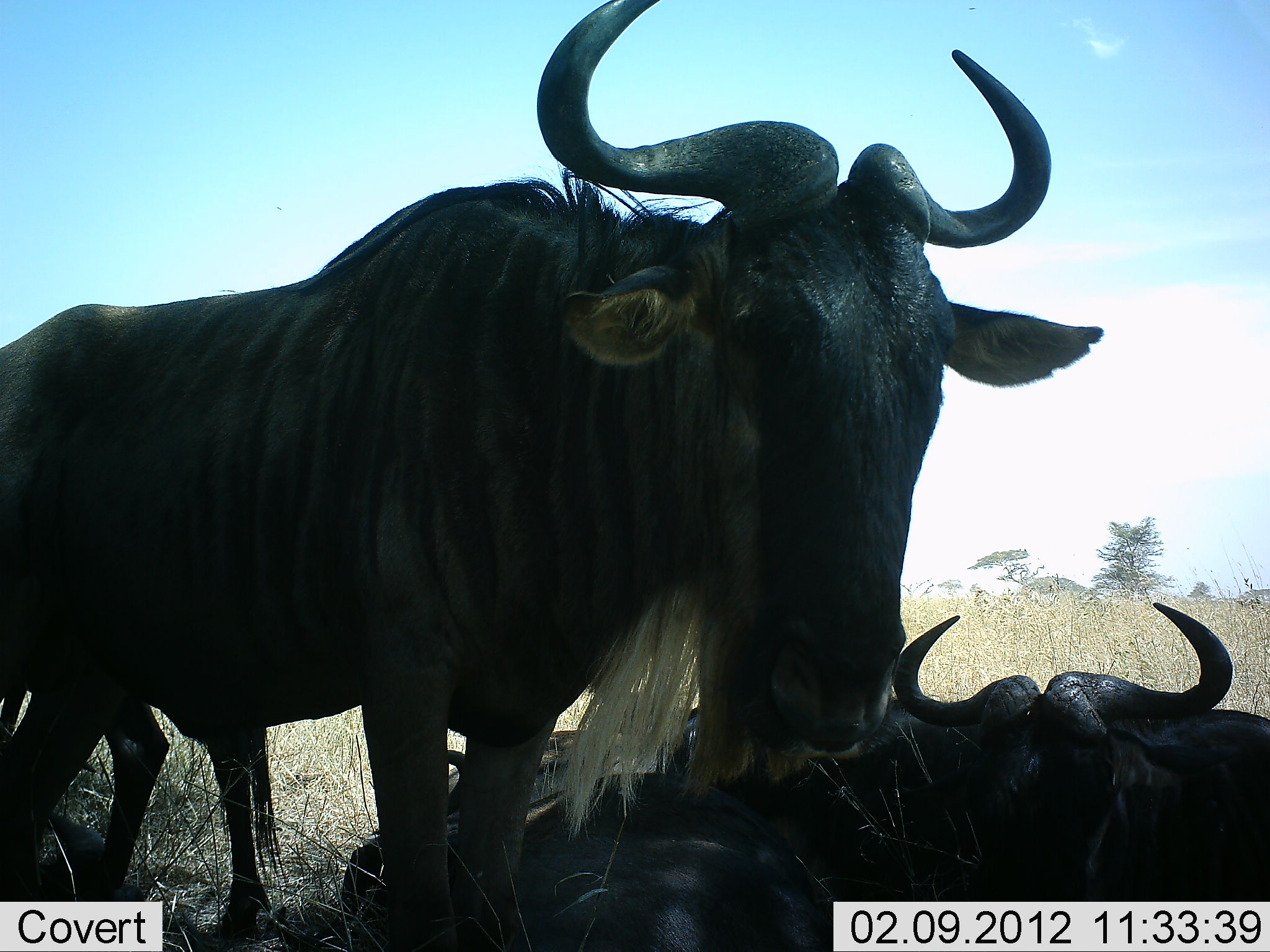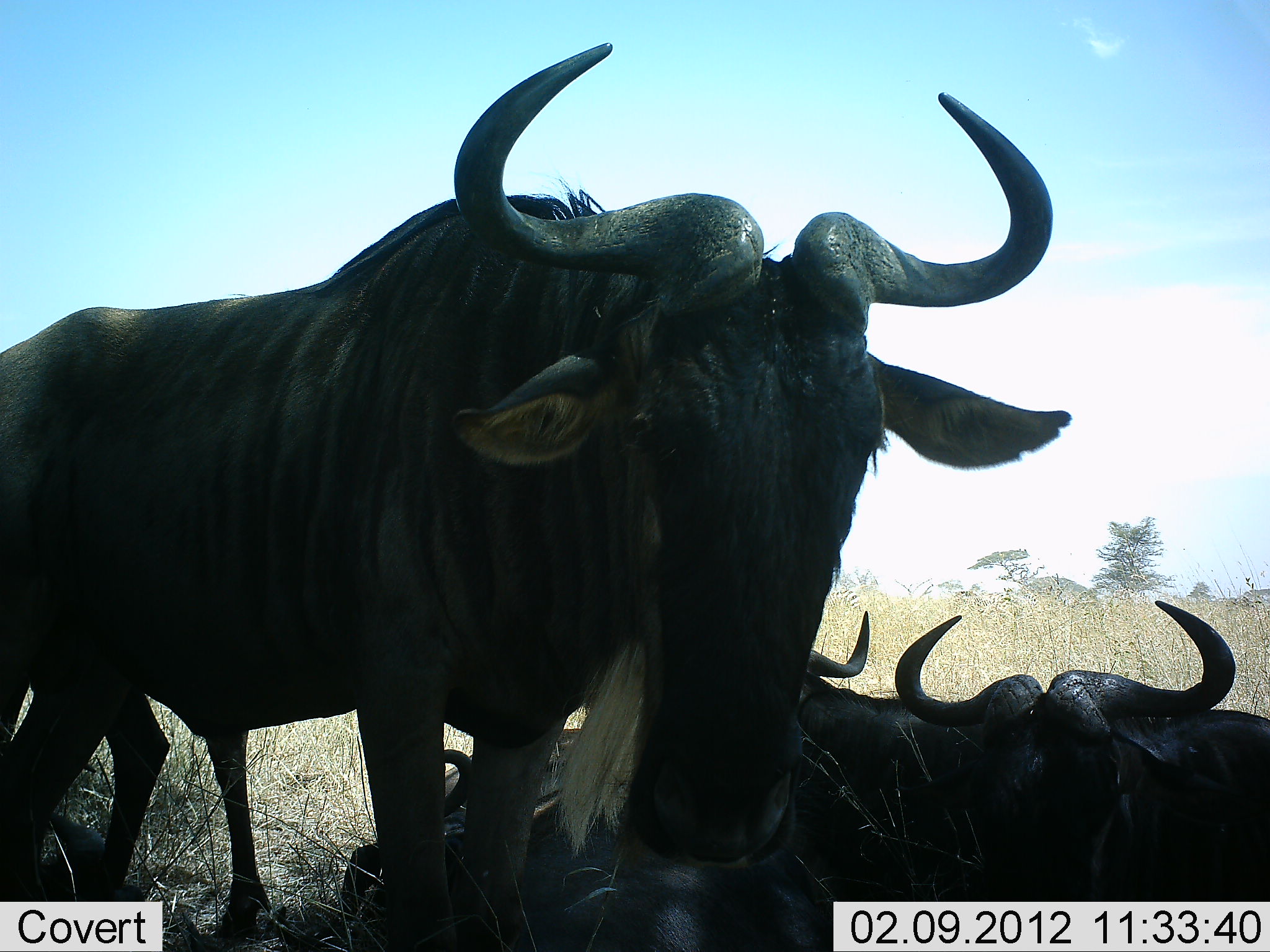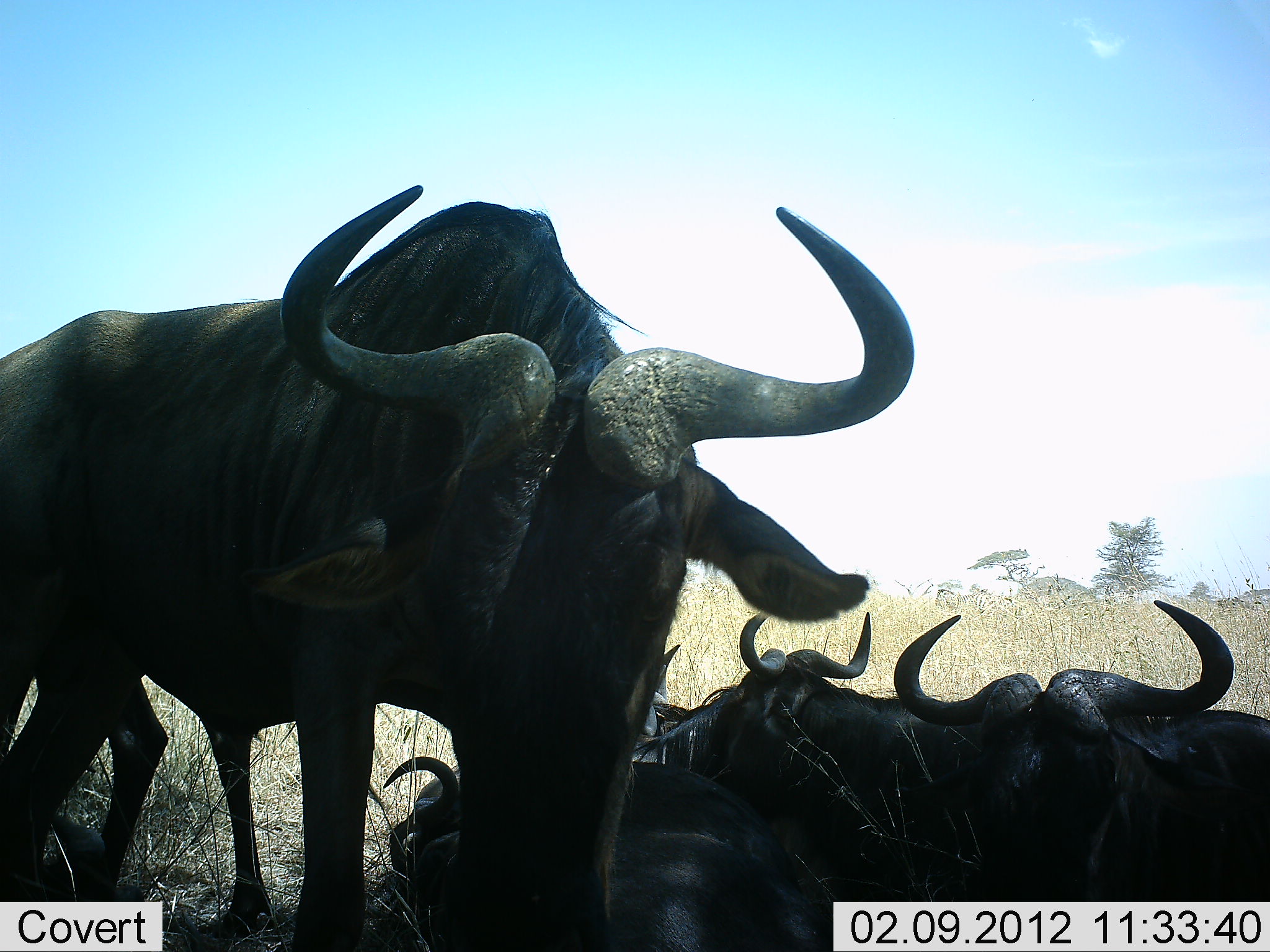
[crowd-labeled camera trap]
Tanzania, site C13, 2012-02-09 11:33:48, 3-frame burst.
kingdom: Animalia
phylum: Chordata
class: Mammalia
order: Artiodactyla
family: Bovidae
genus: Connochaetes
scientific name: Connochaetes taurinus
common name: blue wildebeest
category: wildebeest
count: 4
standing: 81%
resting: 100%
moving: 0%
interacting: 0%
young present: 0%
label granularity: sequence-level